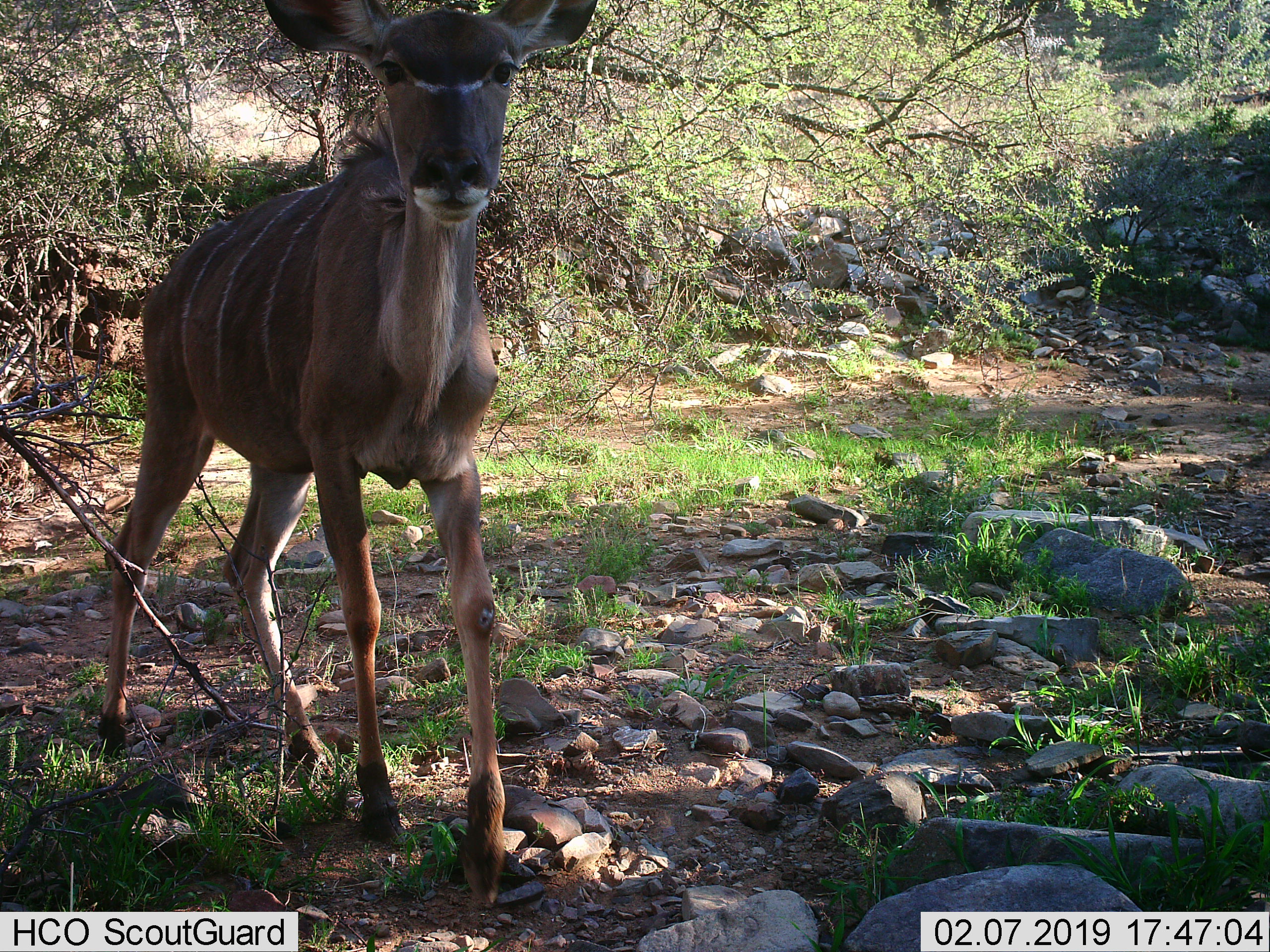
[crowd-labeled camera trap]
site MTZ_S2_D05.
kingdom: Animalia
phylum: Chordata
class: Mammalia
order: Artiodactyla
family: Bovidae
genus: Tragelaphus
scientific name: Tragelaphus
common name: kudu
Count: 1.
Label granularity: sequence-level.